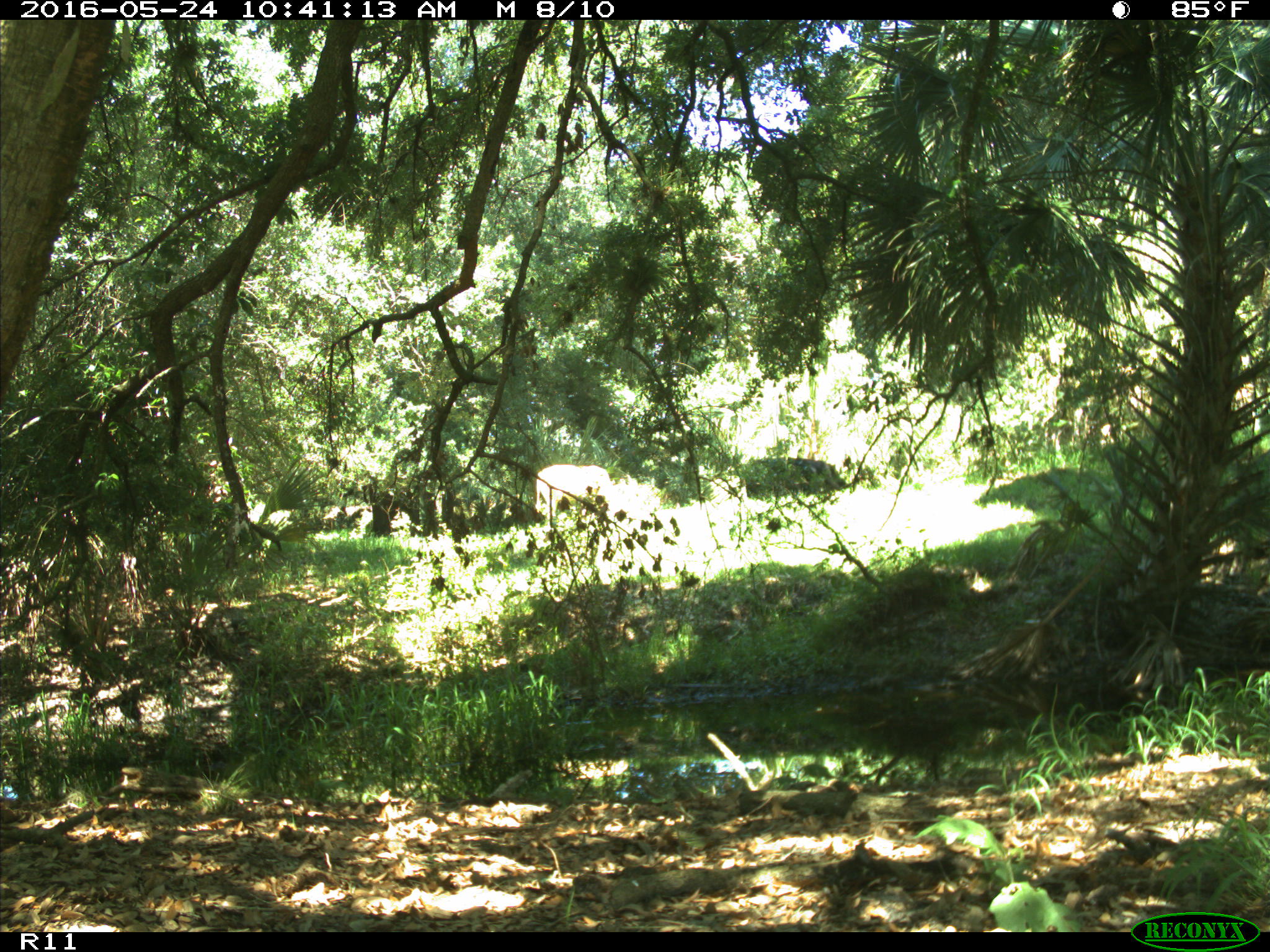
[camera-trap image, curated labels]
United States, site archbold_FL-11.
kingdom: Animalia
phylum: Chordata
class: Mammalia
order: Artiodactyla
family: Bovidae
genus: Bos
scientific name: Bos taurus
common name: domestic cow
Bos taurus (domestic cow).